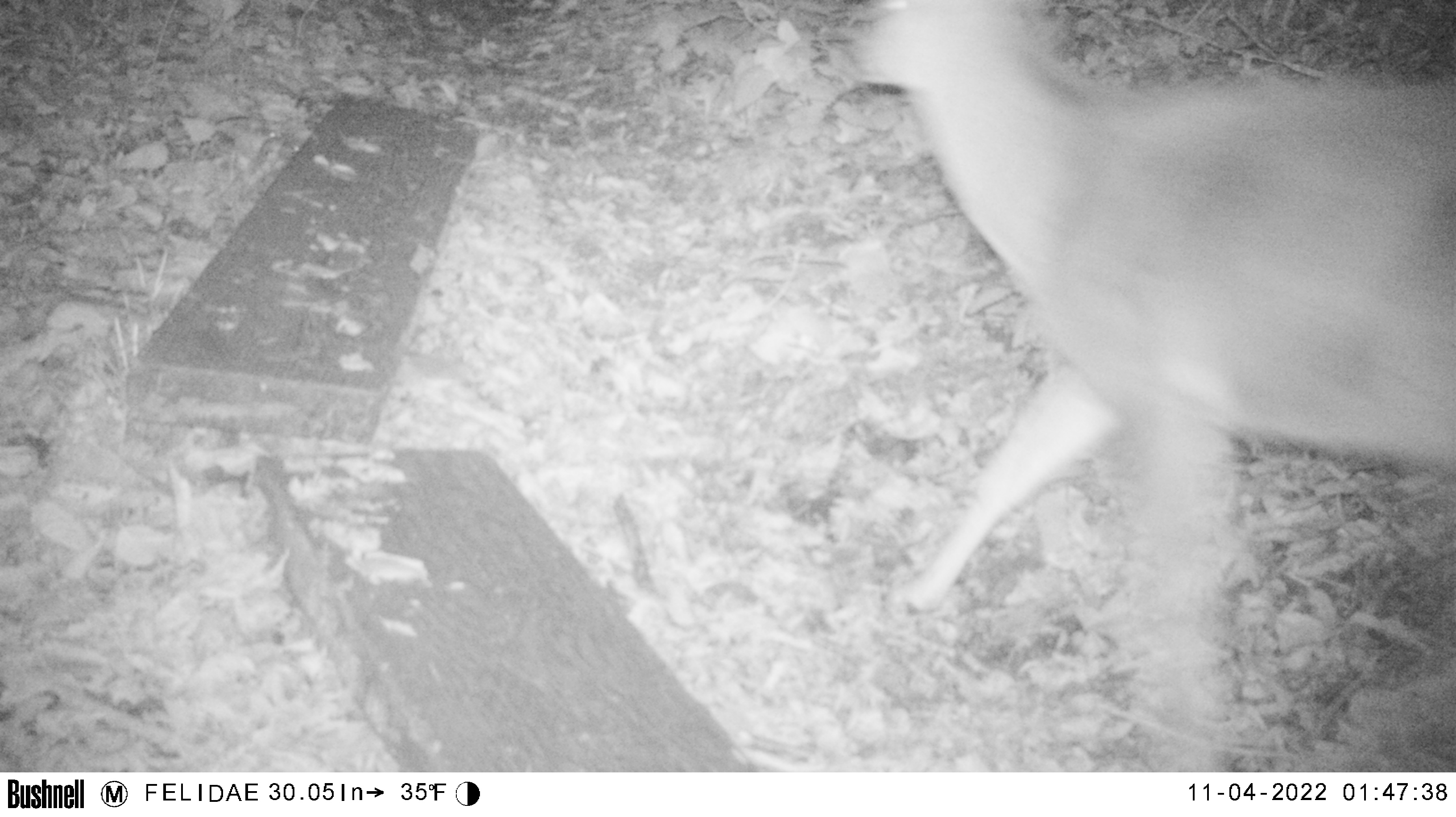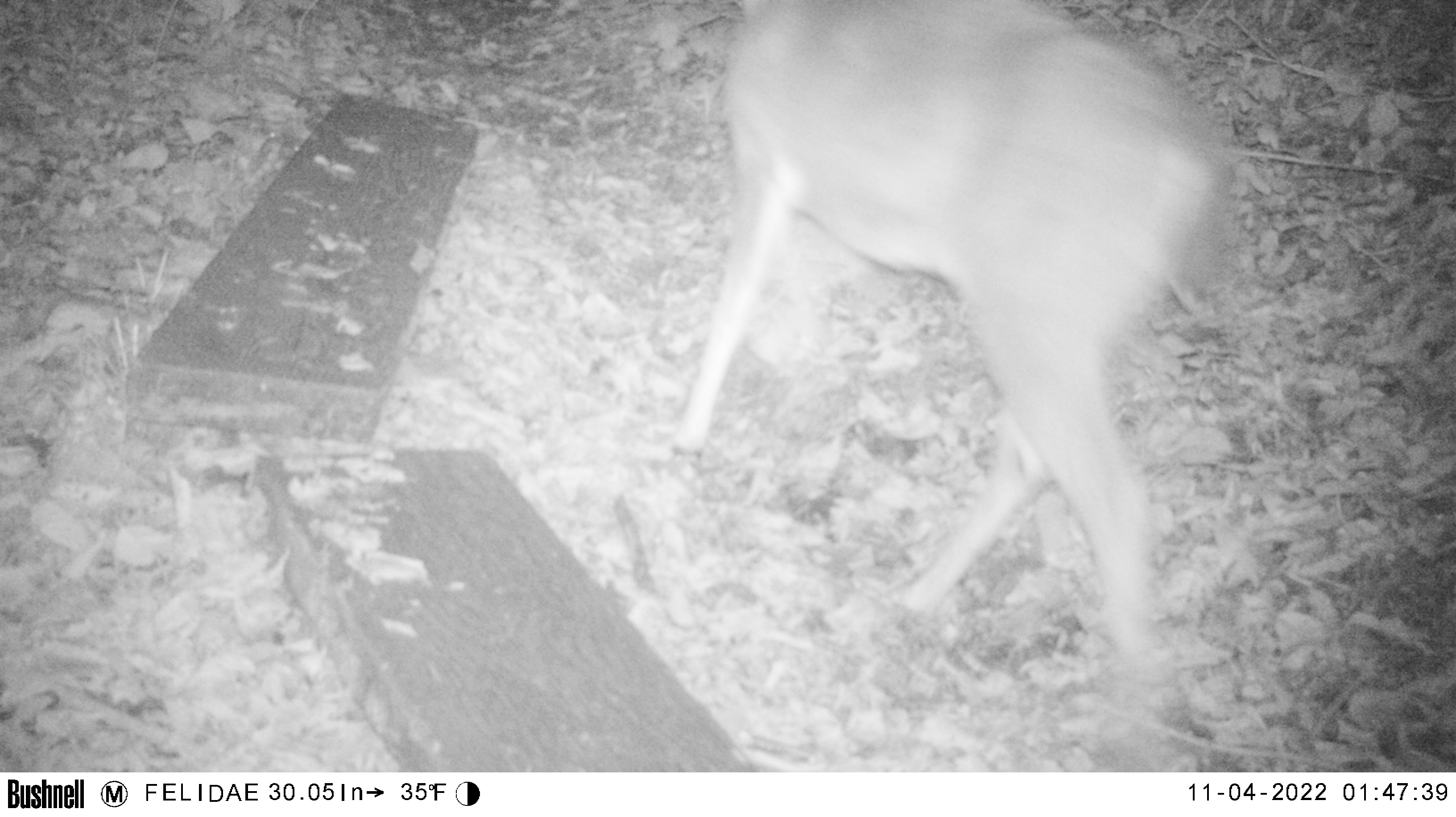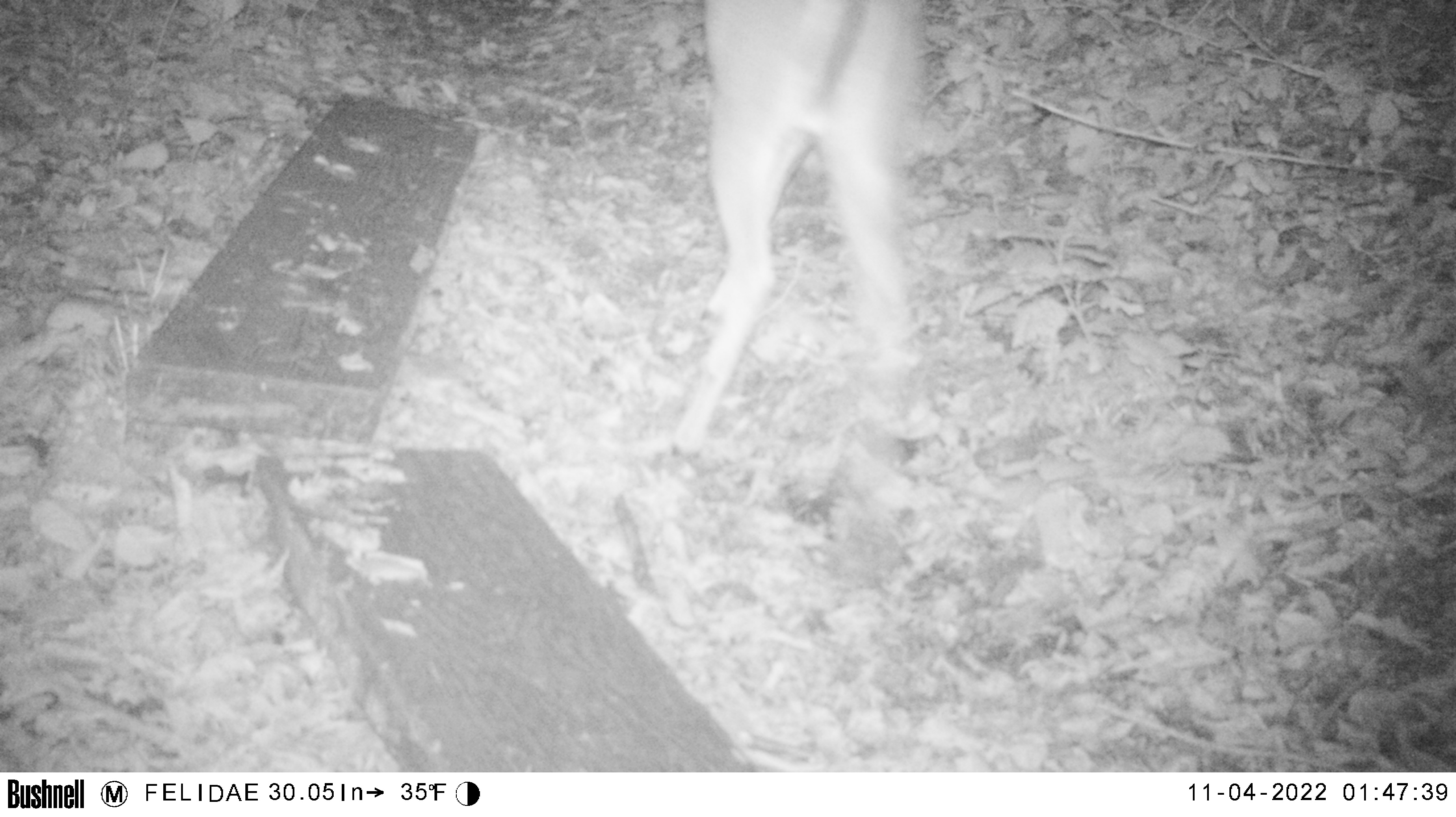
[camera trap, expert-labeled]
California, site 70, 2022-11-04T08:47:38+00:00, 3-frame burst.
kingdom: Animalia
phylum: Chordata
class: Mammalia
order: Artiodactyla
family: Cervidae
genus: Odocoileus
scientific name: Odocoileus hemionus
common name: mule deer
Mule deer (Odocoileus hemionus).